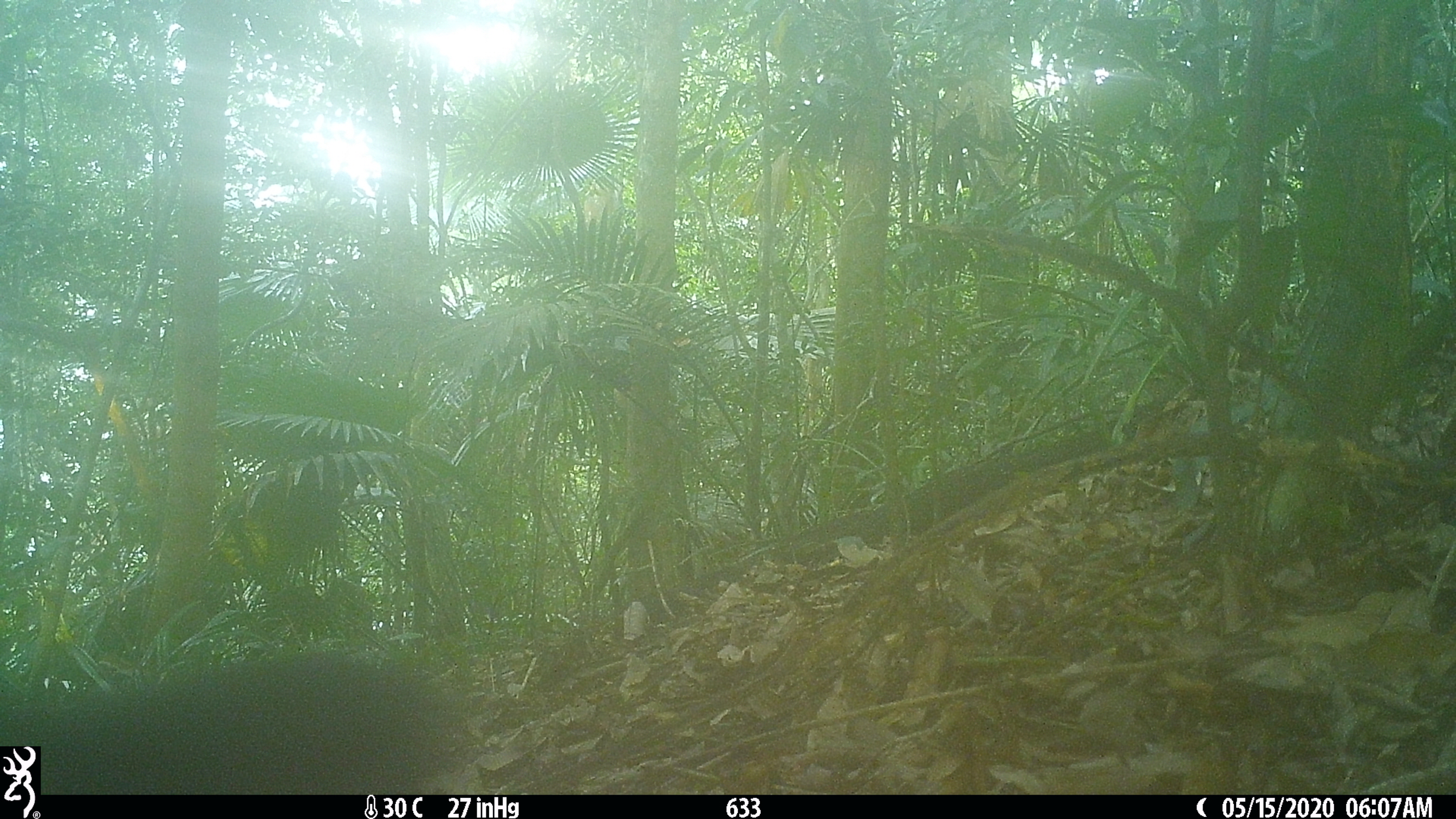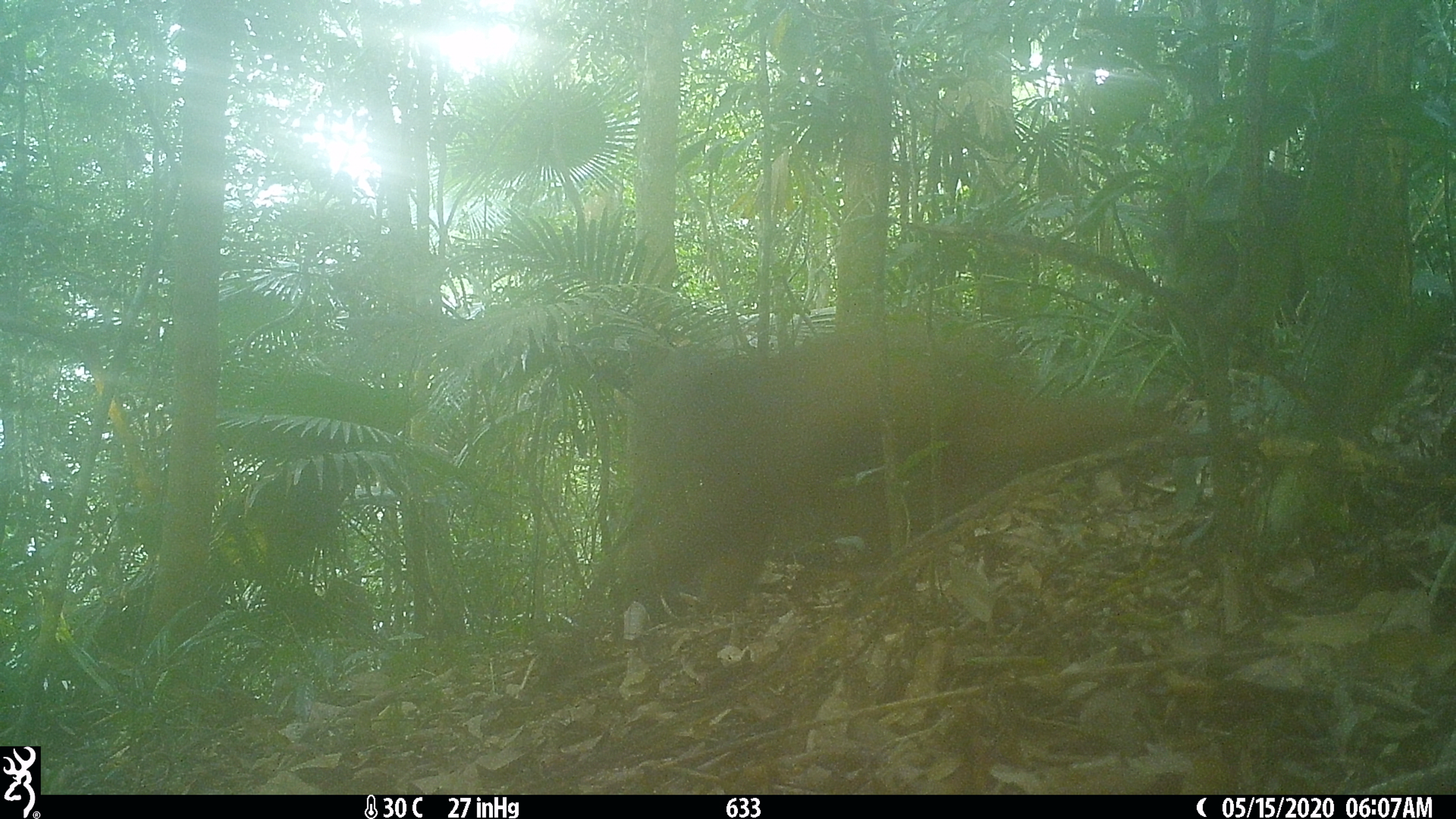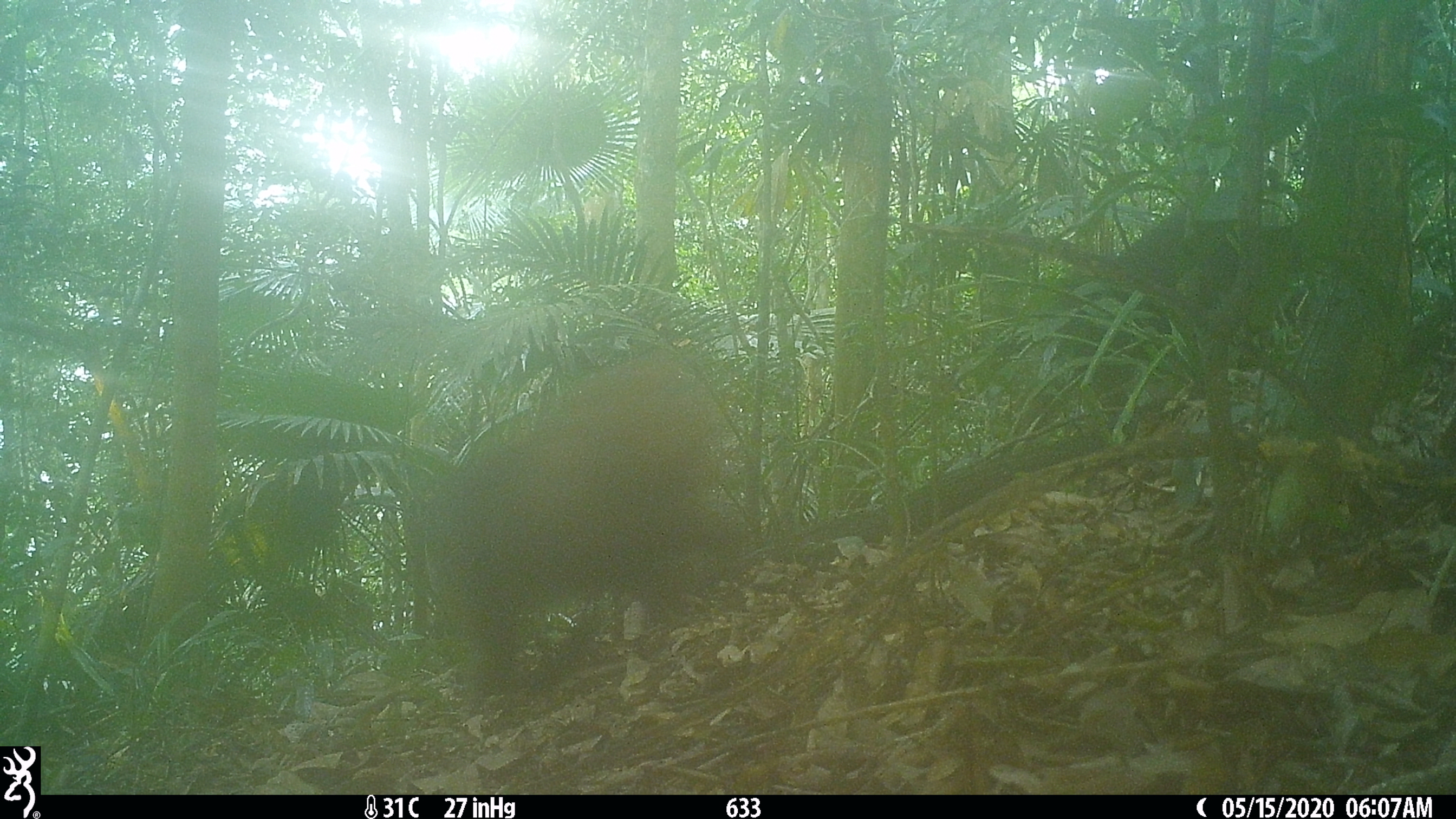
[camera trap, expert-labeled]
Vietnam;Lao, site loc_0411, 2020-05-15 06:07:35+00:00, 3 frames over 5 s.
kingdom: Animalia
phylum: Chordata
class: Mammalia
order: Primates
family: Cercopithecidae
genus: Macaca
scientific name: Macaca arctoides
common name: stump-tailed macaque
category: stump tailed macaque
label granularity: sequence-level